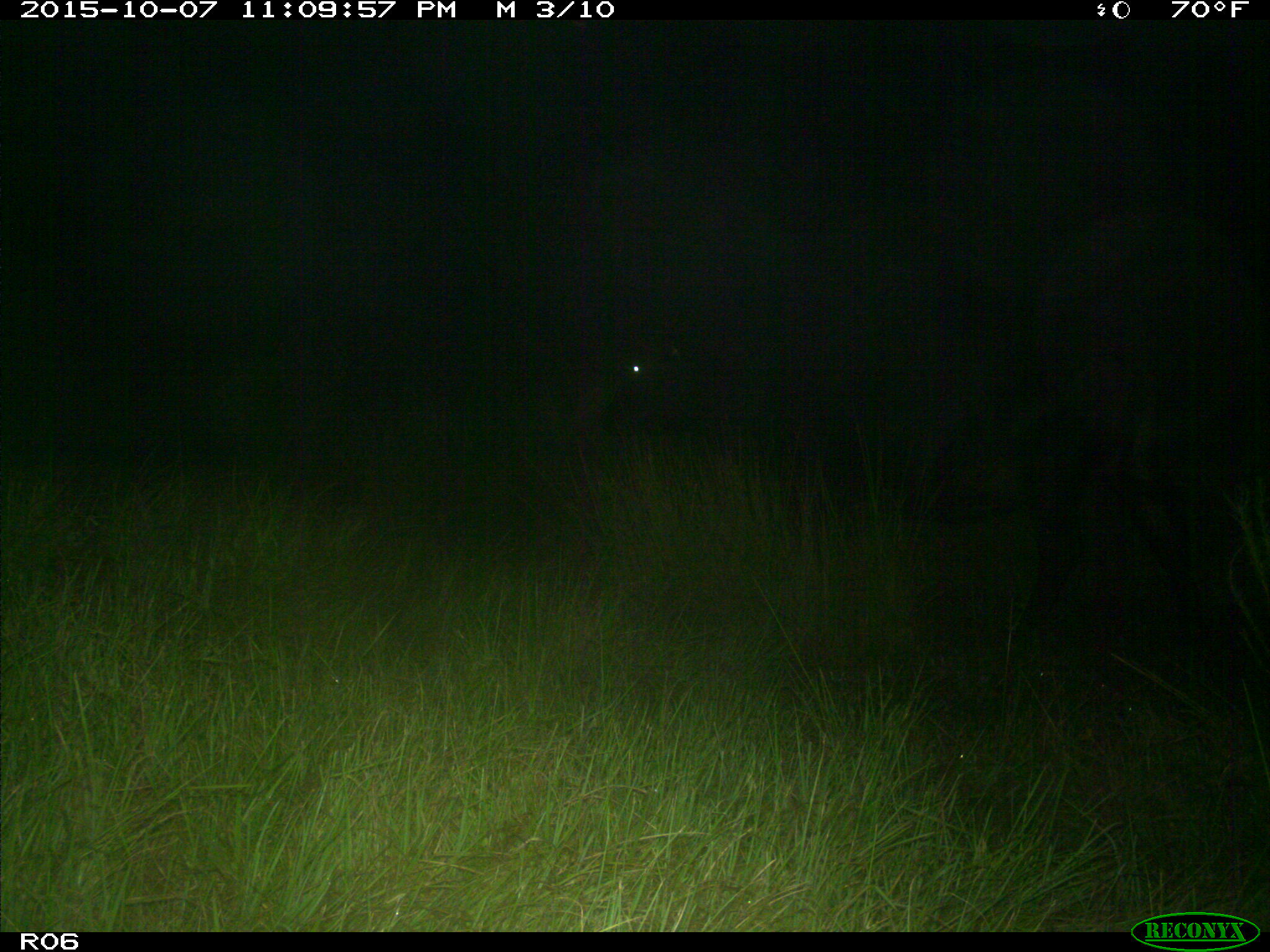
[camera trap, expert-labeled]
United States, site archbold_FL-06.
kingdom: Animalia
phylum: Chordata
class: Mammalia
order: Artiodactyla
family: Bovidae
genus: Bos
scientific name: Bos taurus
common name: domestic cow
Bos taurus (domestic cow).